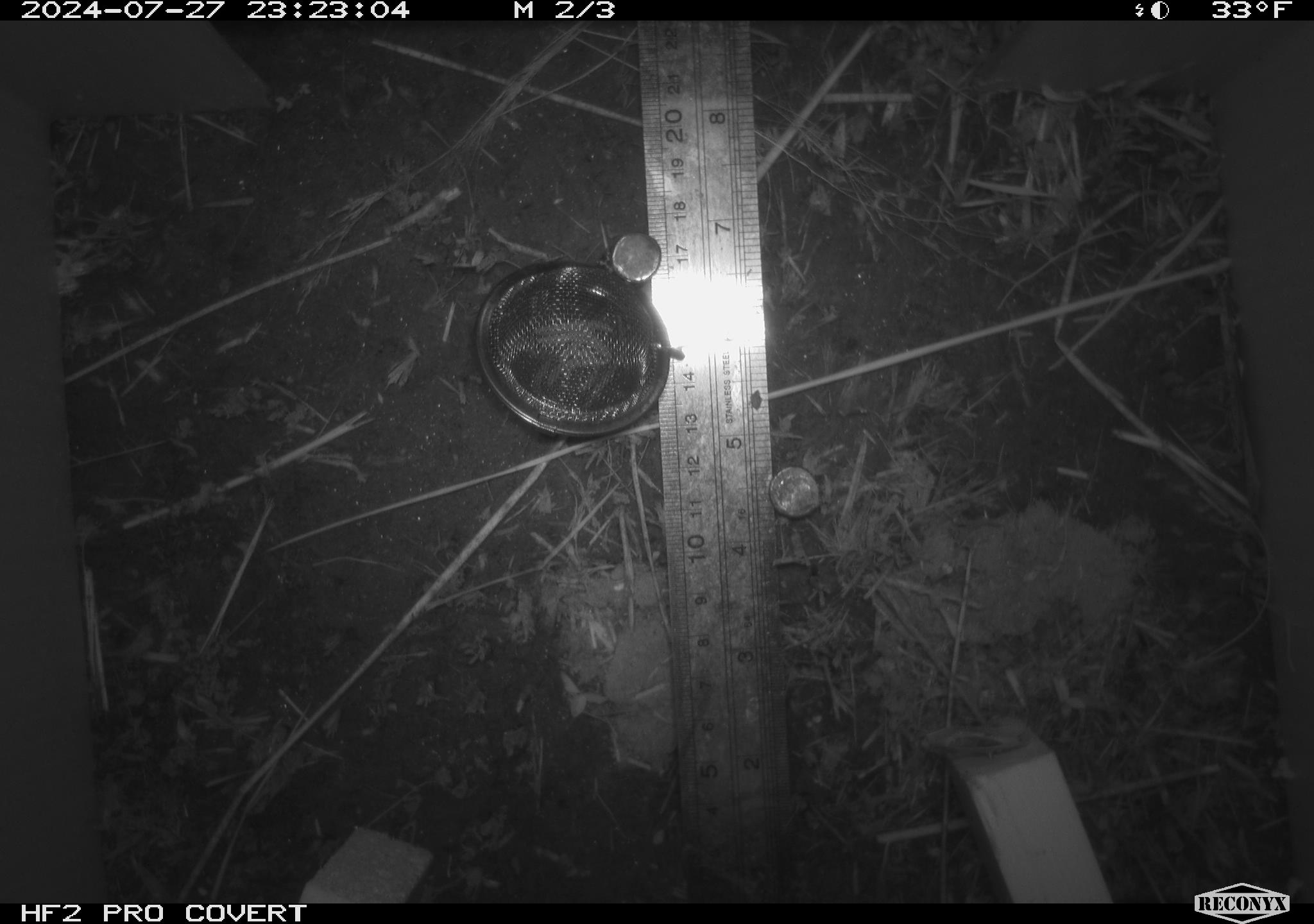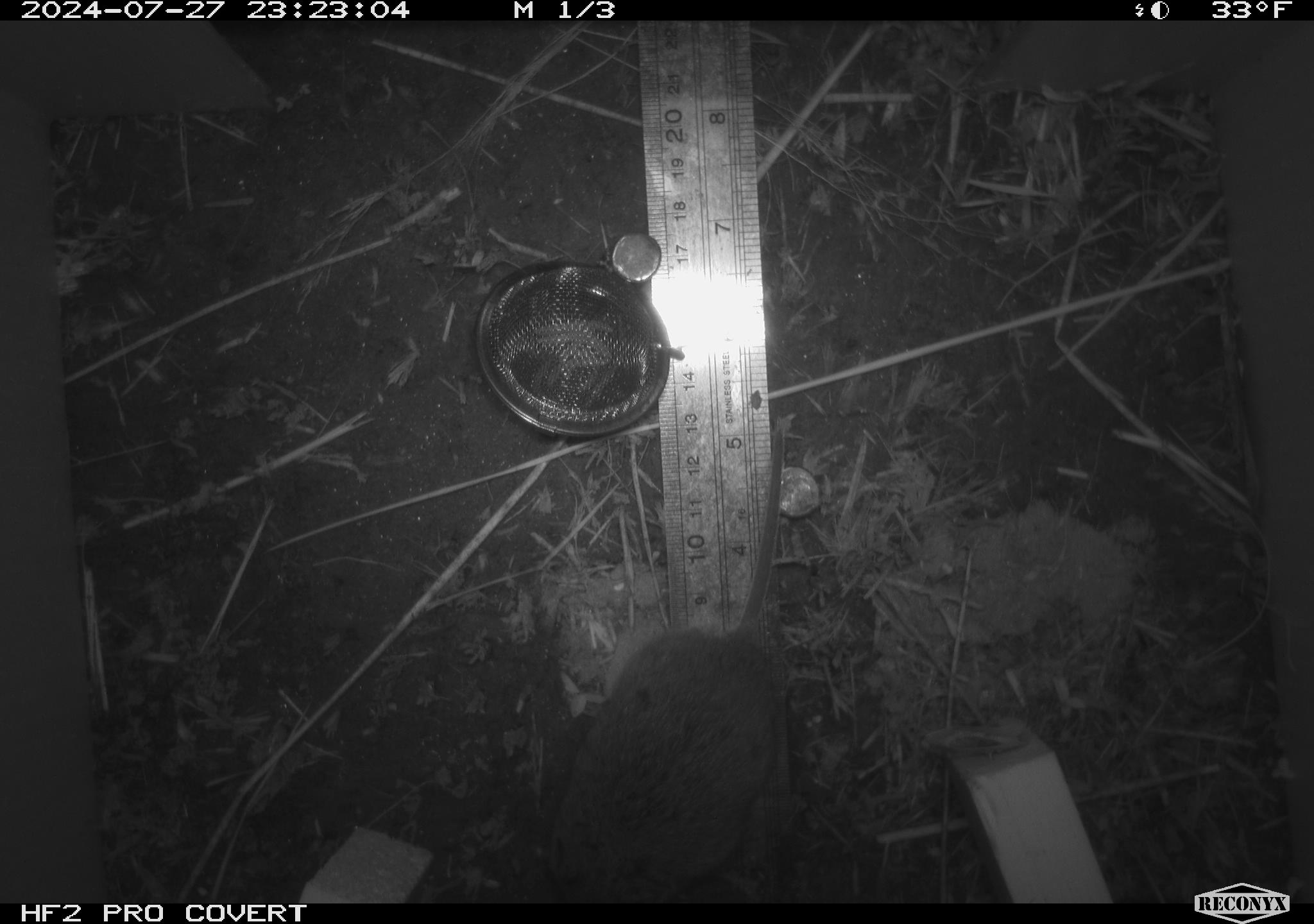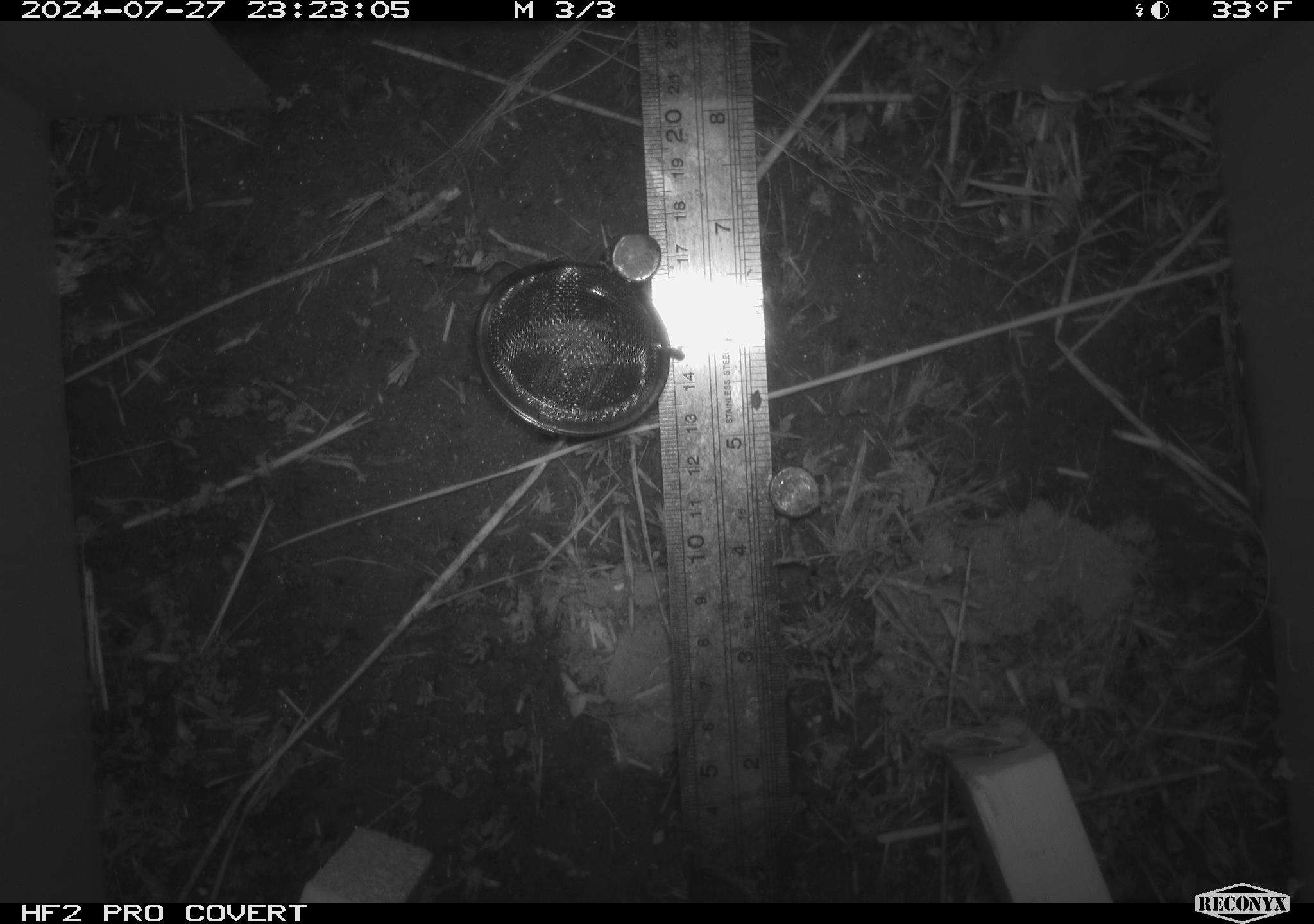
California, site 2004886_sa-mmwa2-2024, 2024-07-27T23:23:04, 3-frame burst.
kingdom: Animalia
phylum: Chordata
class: Mammalia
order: Rodentia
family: Cricetidae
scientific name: Arvicolinae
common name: voles, lemmings, and muskrats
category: arvicolinae subfamily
Arvicolinae subfamily (voles, lemmings, and muskrats) (Arvicolinae).